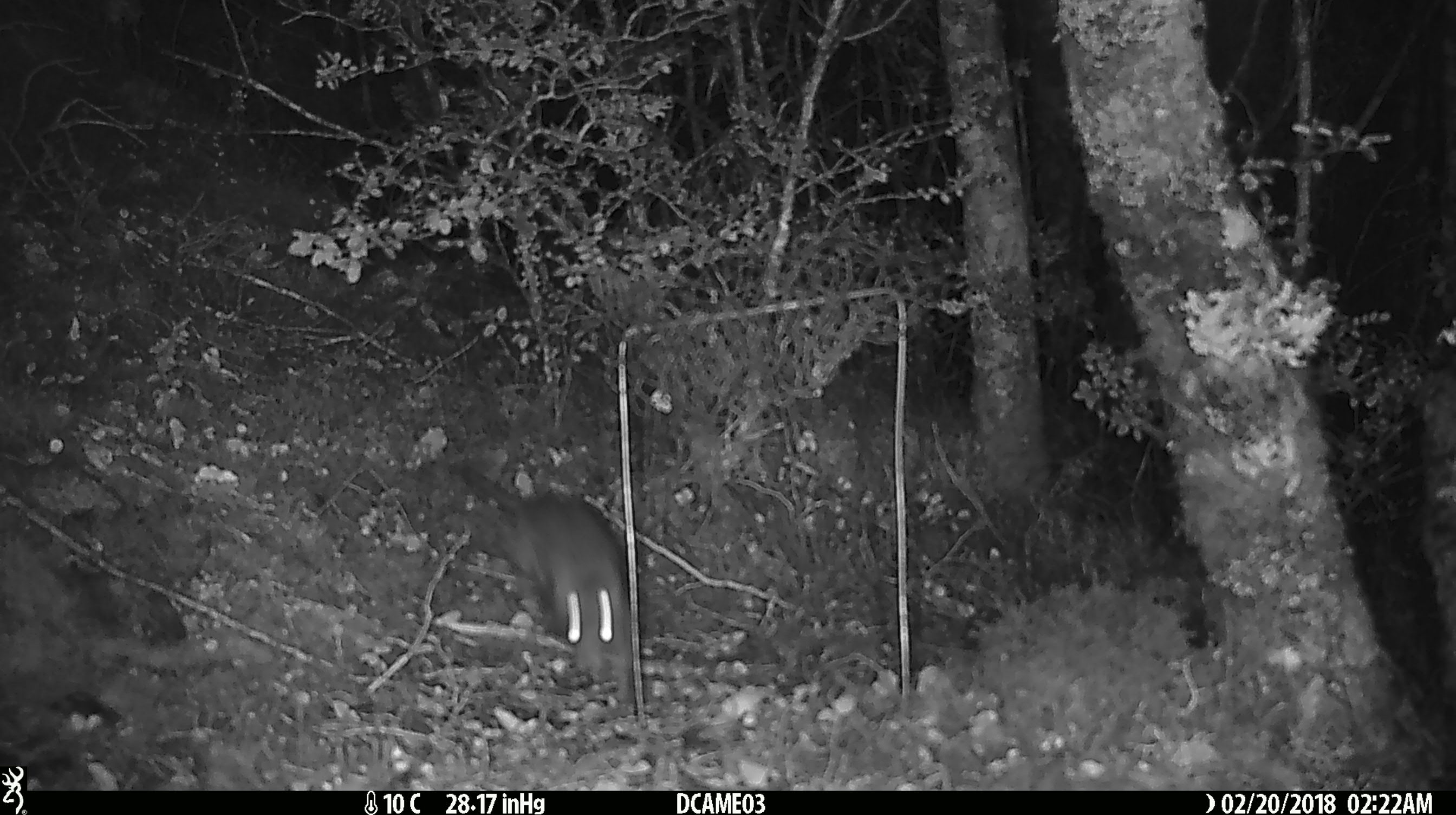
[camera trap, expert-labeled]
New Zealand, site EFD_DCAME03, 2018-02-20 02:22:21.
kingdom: Animalia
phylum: Chordata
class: Mammalia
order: Rodentia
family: Muridae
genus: Rattus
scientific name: Rattus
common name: rat